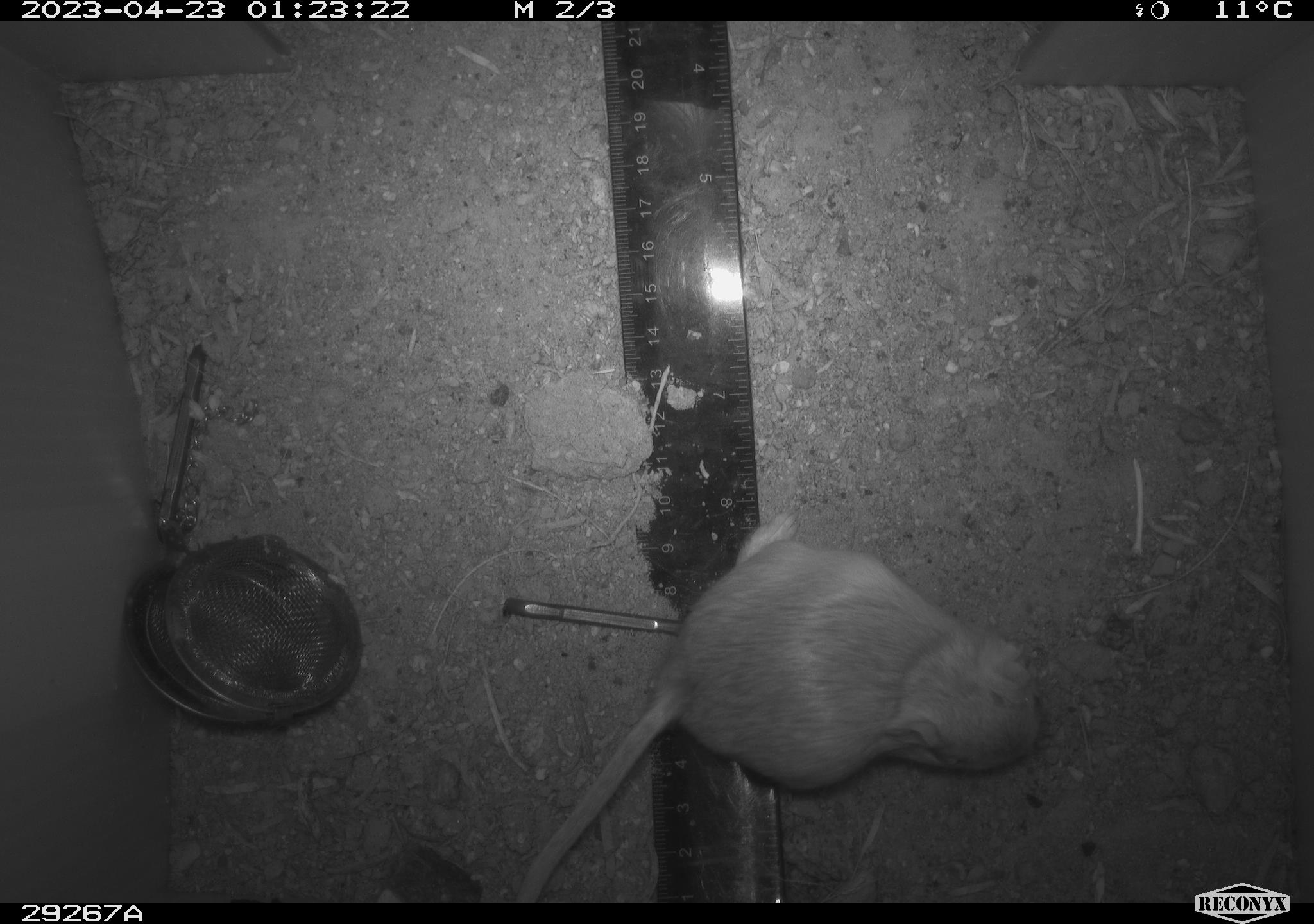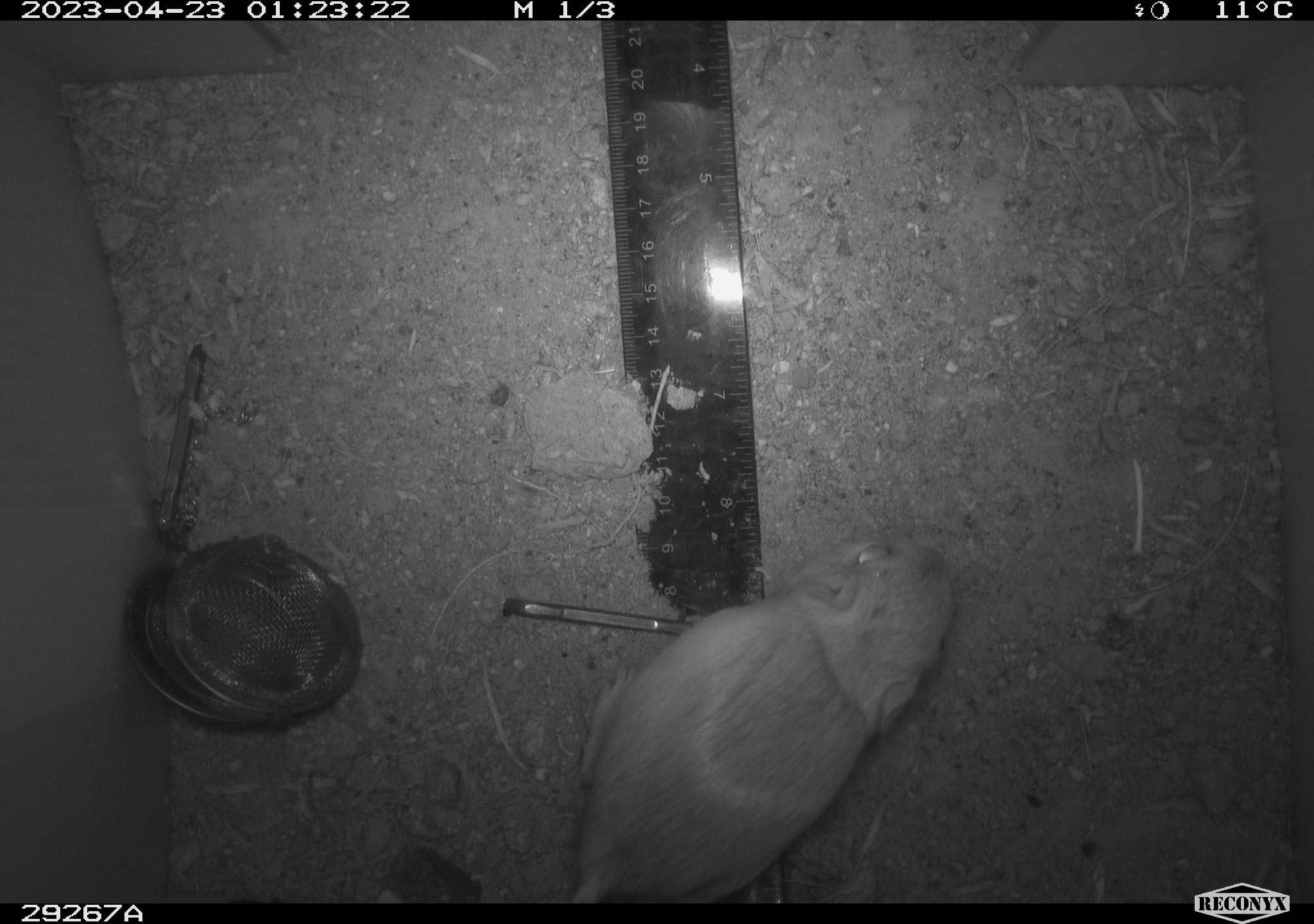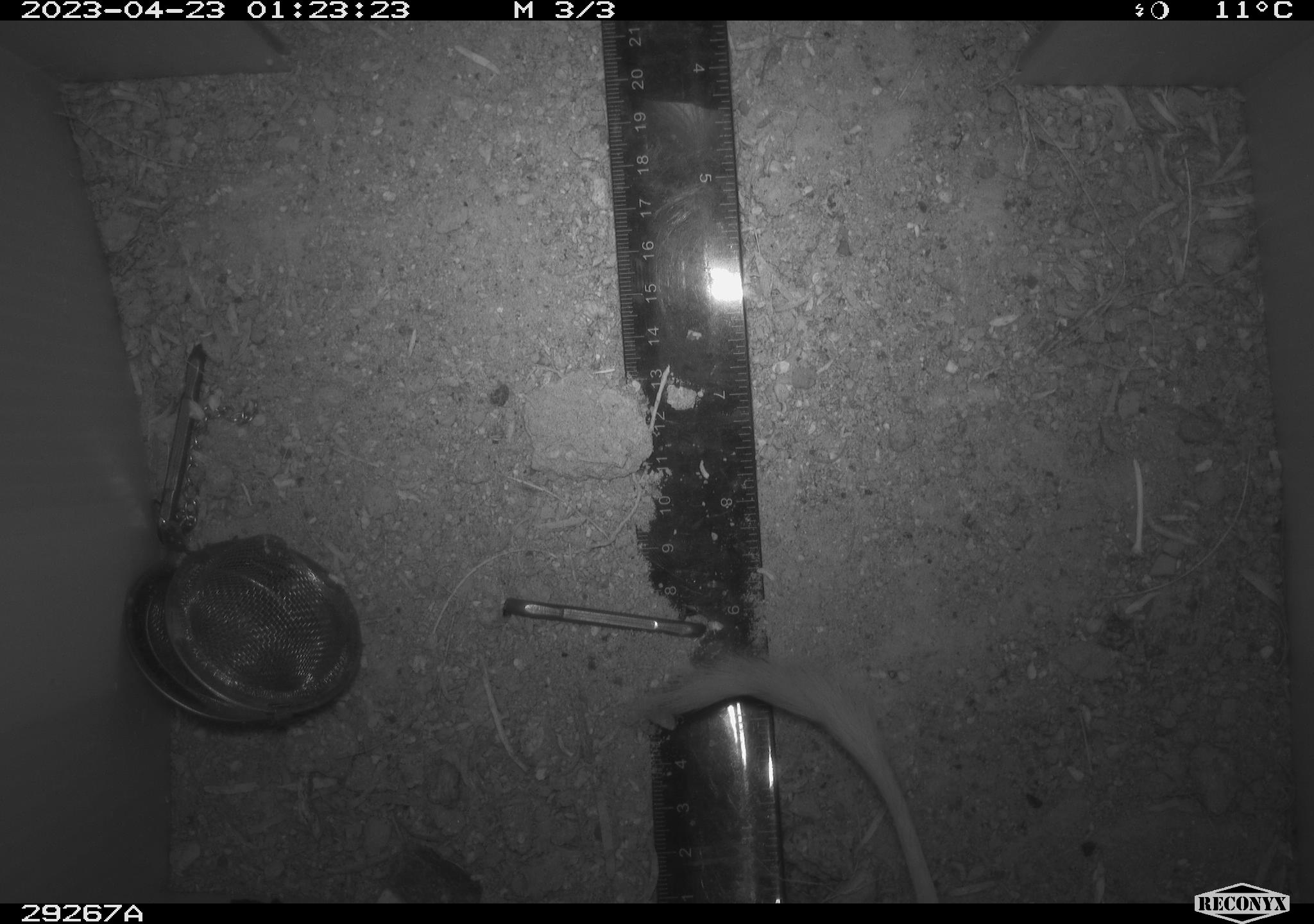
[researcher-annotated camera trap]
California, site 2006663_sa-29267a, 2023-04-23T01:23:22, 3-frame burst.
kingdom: Animalia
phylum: Chordata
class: Mammalia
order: Rodentia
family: Heteromyidae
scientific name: Heteromyidae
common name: kangaroo rats and pocket mice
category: heteromyidae family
Heteromyidae family (kangaroo rats and pocket mice) (Heteromyidae).